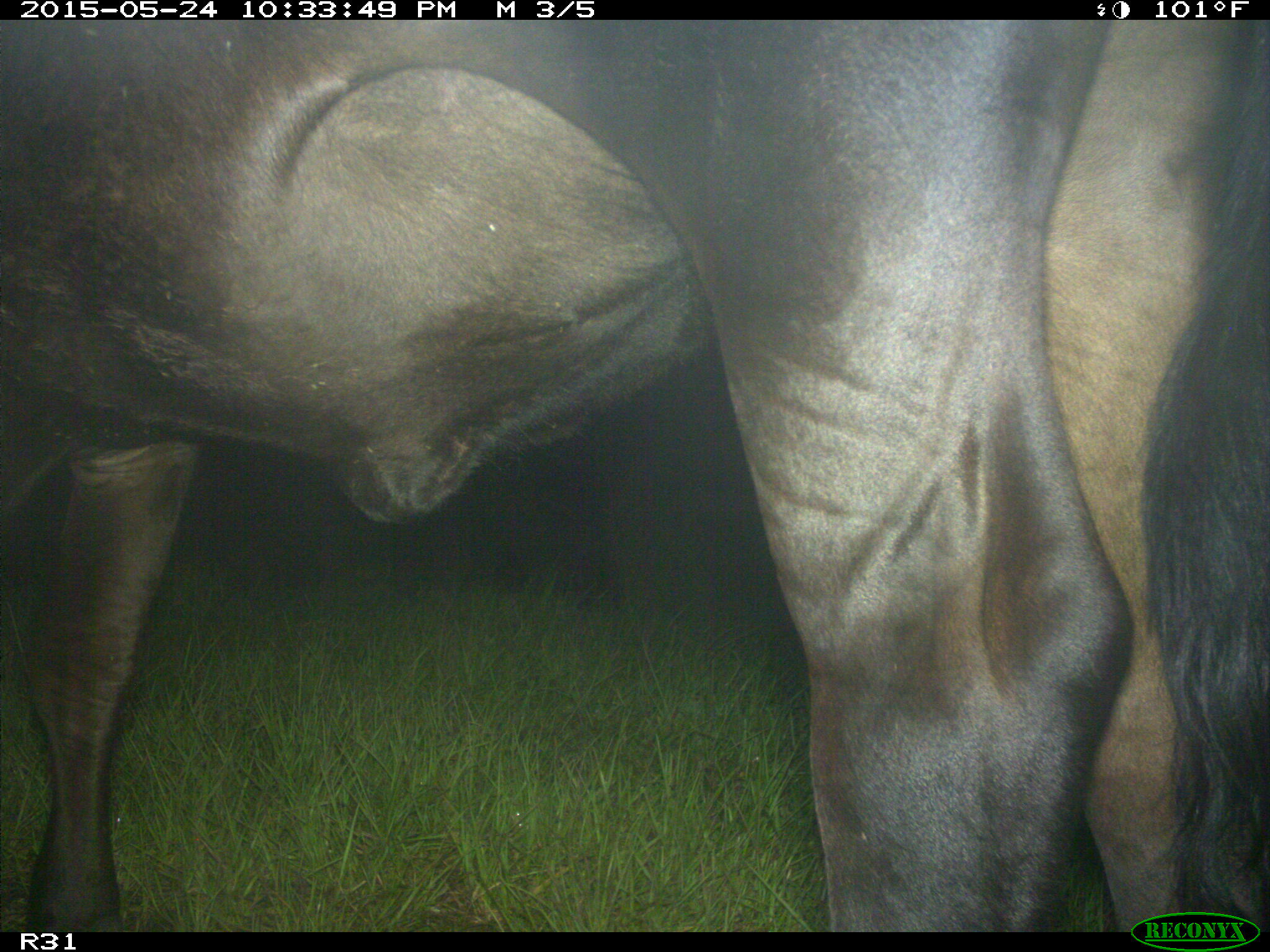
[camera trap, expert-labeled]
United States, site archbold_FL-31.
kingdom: Animalia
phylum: Chordata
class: Mammalia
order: Artiodactyla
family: Bovidae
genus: Bos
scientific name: Bos taurus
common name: domestic cow